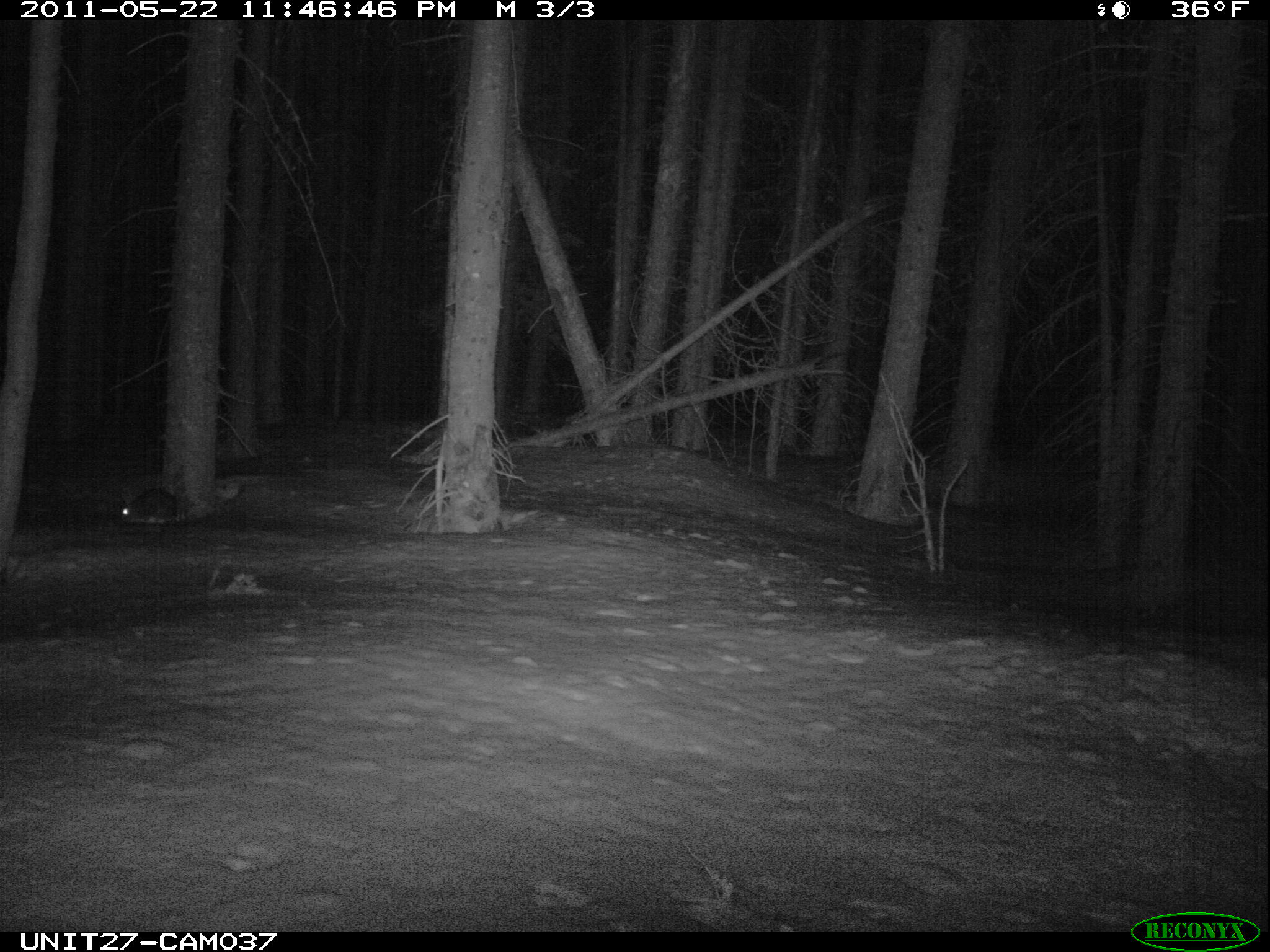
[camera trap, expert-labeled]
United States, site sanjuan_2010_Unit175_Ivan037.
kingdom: Animalia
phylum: Chordata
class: Mammalia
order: Lagomorpha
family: Leporidae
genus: Lepus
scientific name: Lepus americanus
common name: snowshoe hare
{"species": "Lepus americanus (snowshoe hare)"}